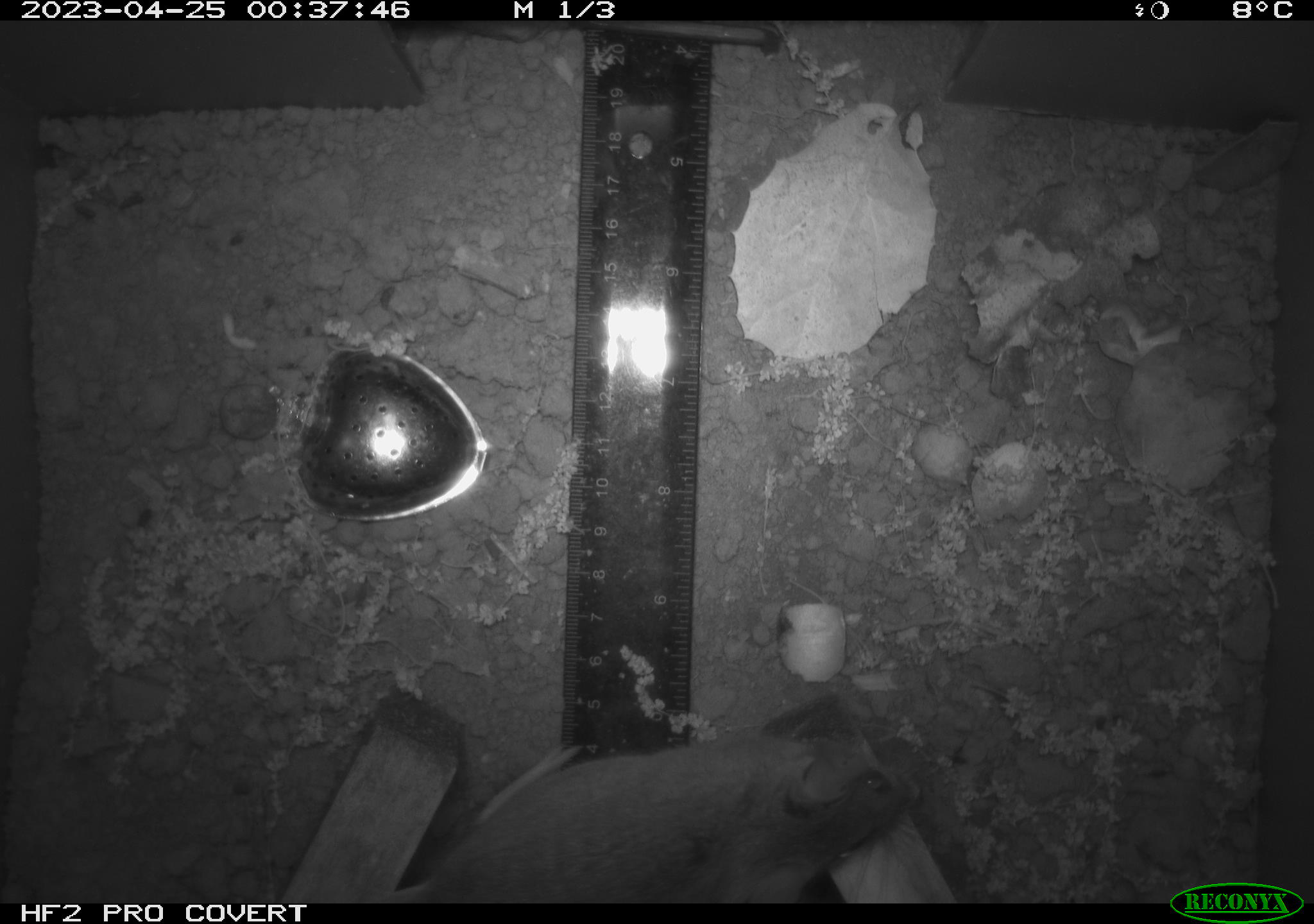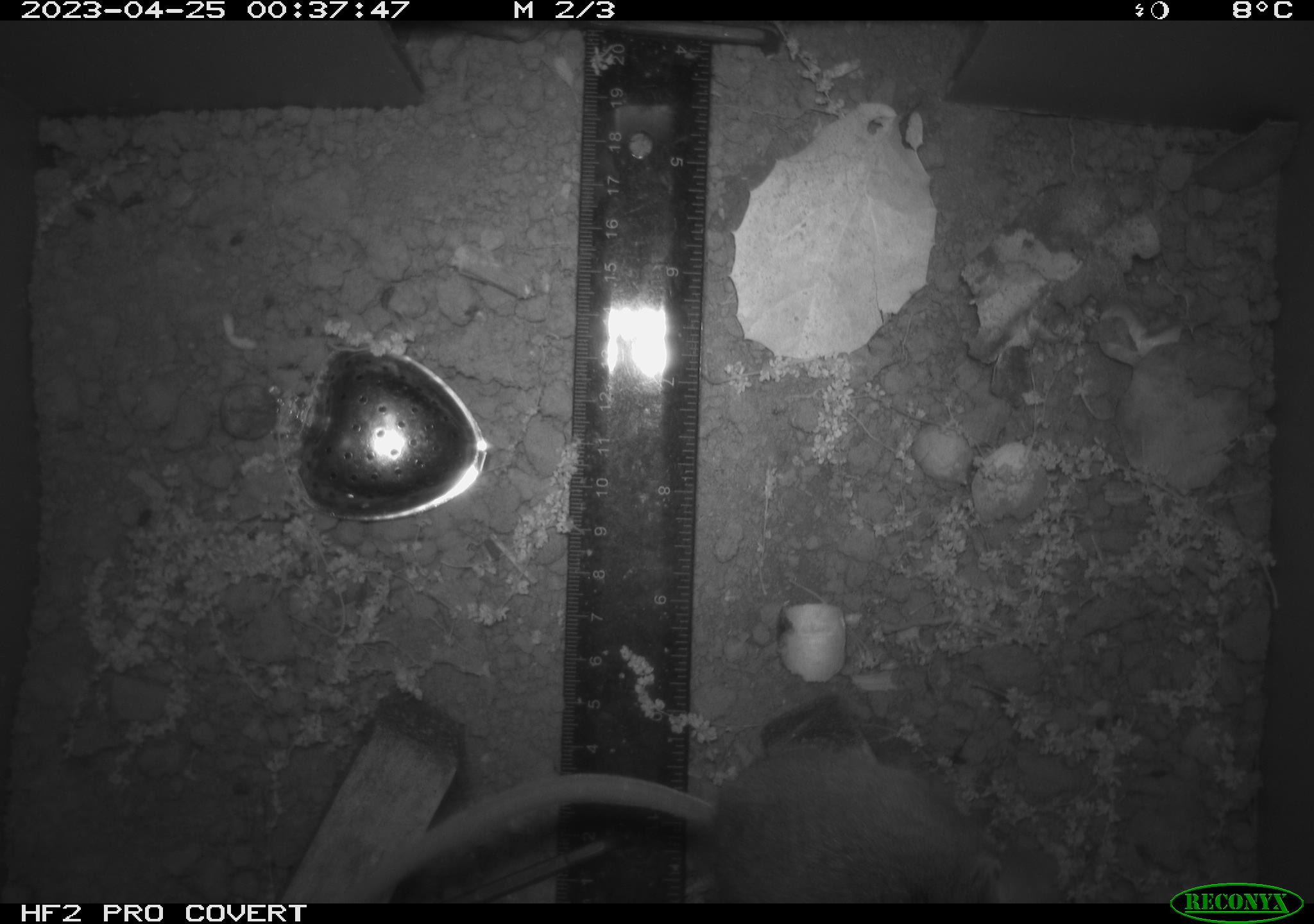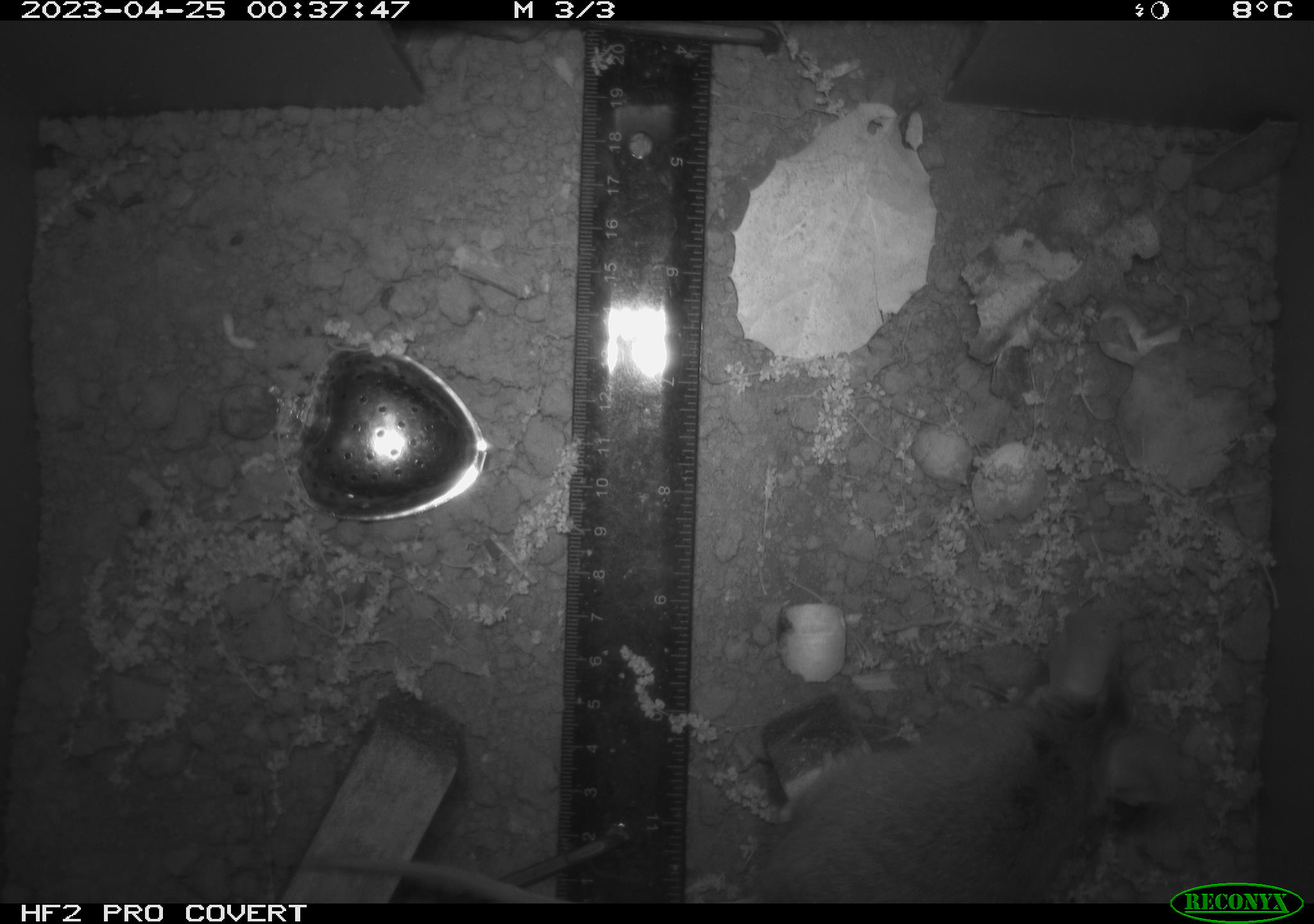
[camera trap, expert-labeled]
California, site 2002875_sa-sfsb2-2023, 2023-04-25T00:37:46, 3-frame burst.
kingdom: Animalia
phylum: Chordata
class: Mammalia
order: Rodentia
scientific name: Rodentia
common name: mouse species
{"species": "mouse species (Rodentia)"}